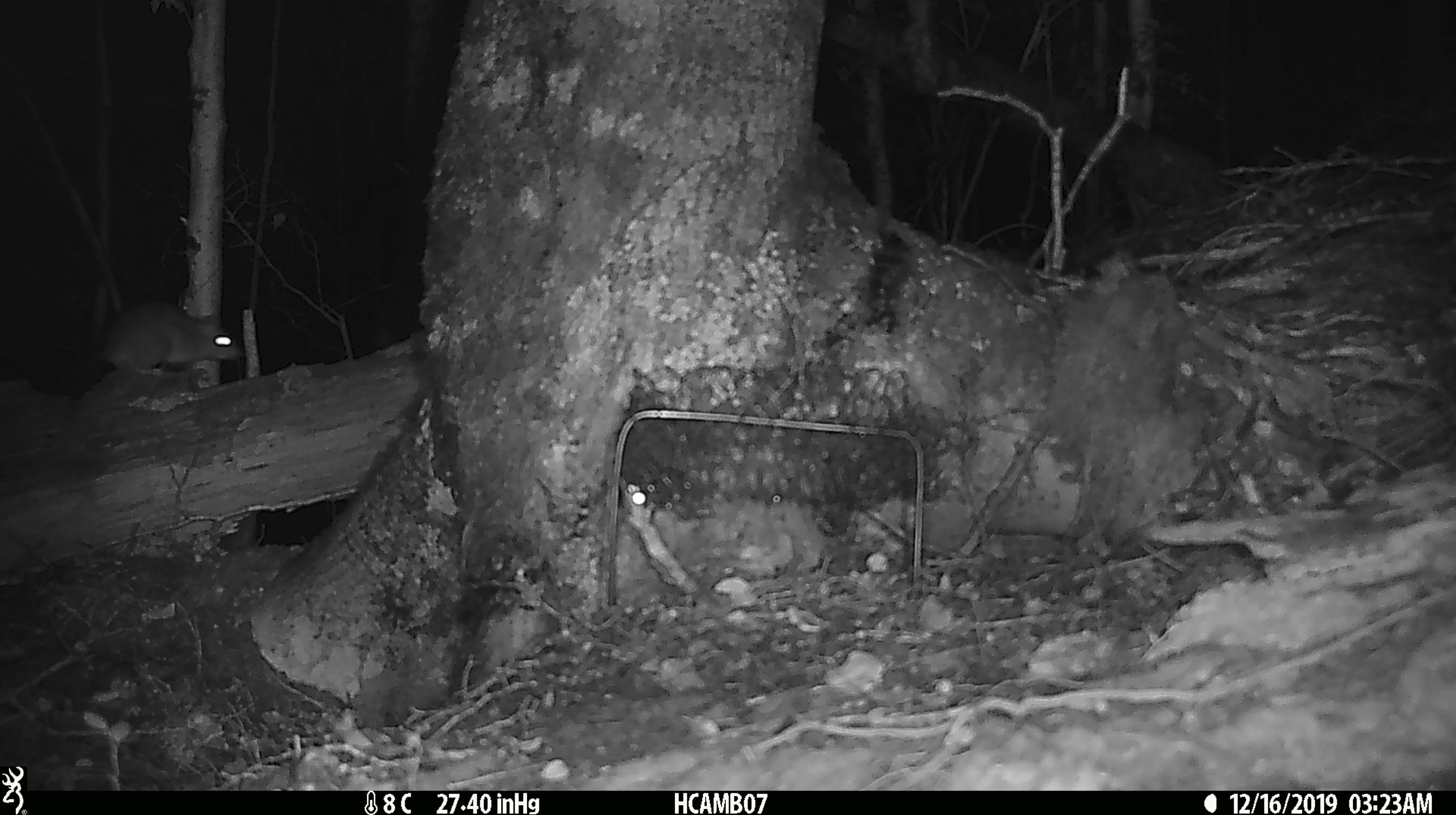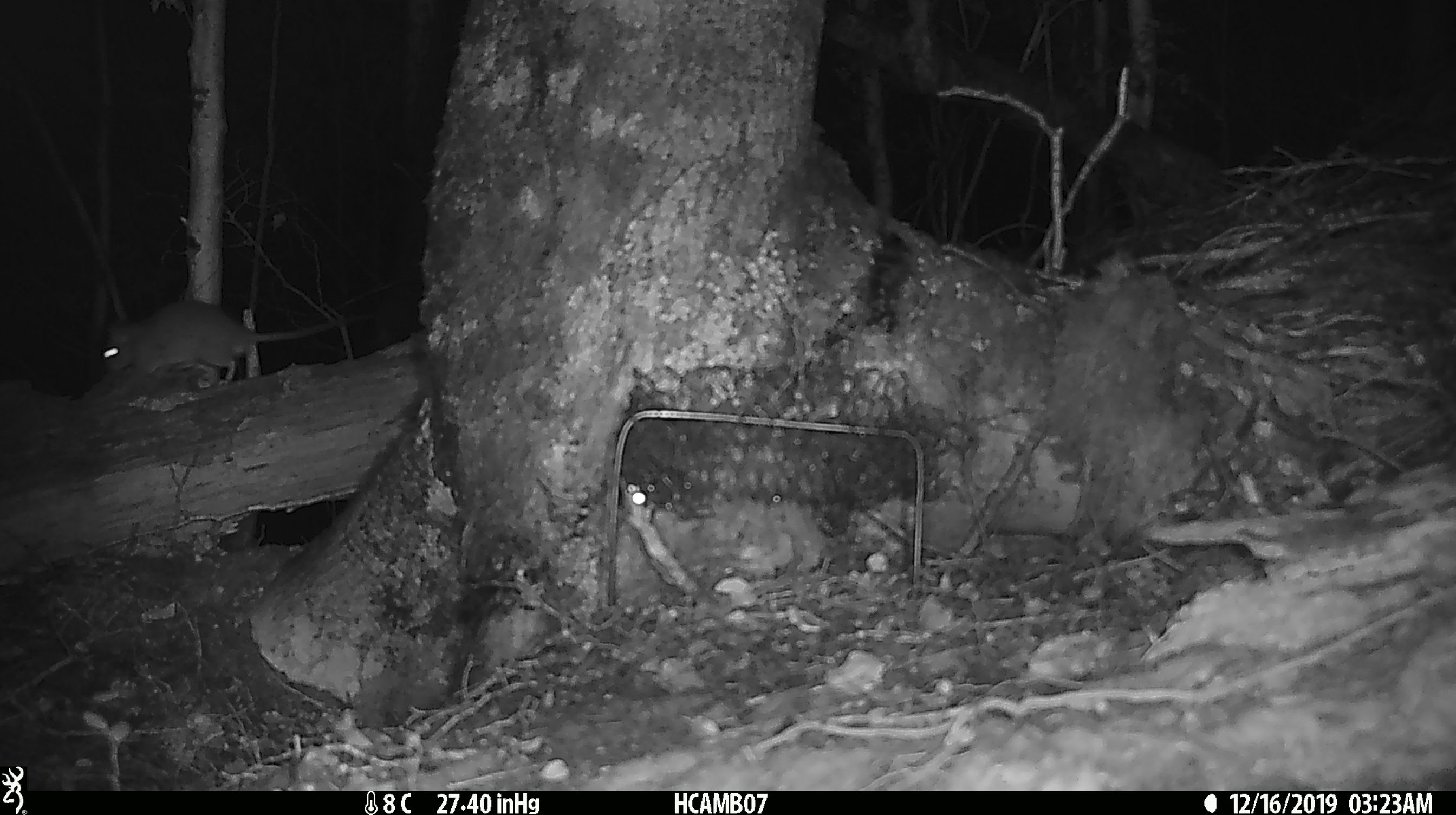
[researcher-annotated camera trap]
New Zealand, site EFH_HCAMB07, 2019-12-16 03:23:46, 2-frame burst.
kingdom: Animalia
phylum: Chordata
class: Mammalia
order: Rodentia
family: Muridae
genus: Mus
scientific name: Mus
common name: mouse